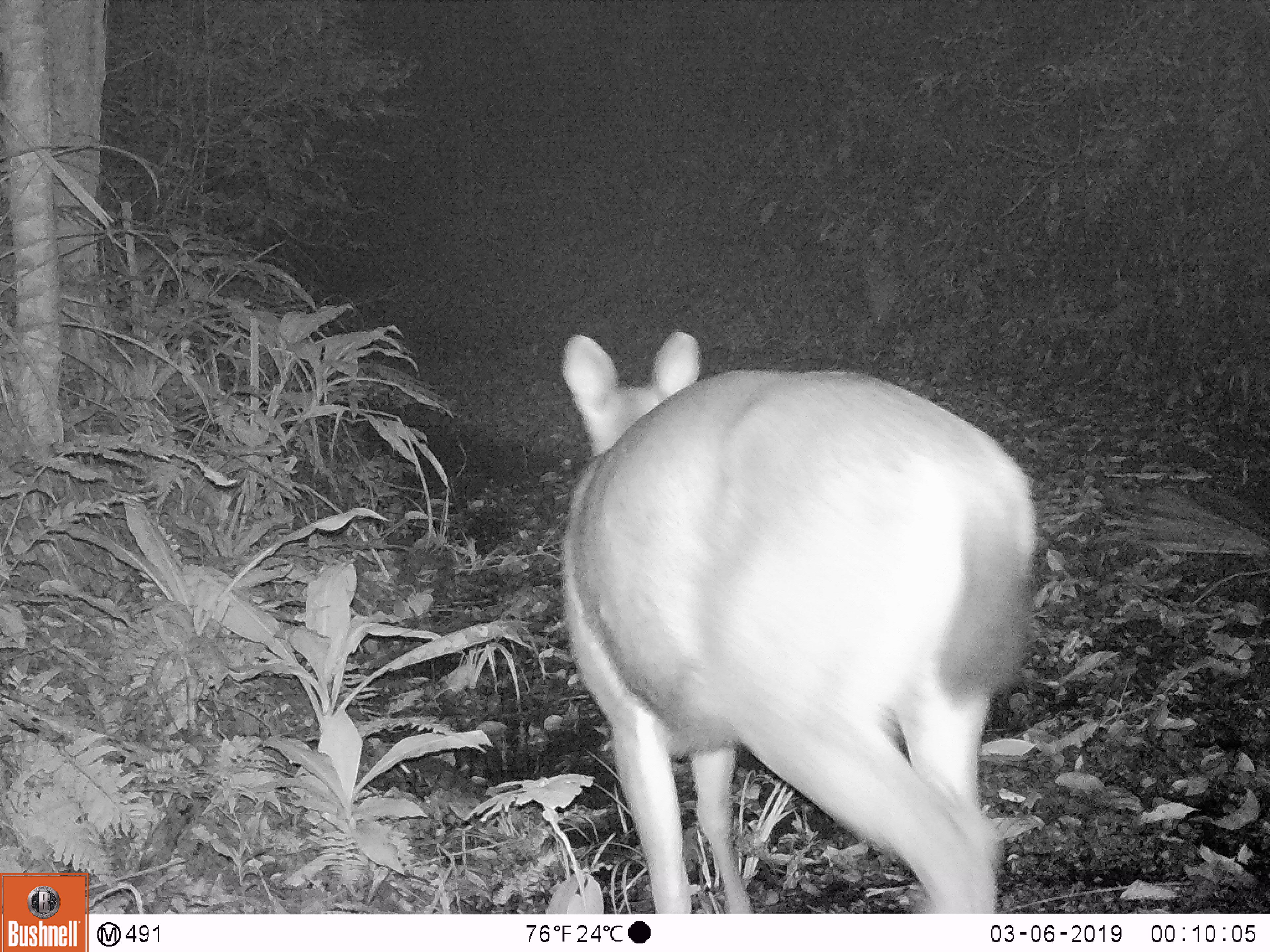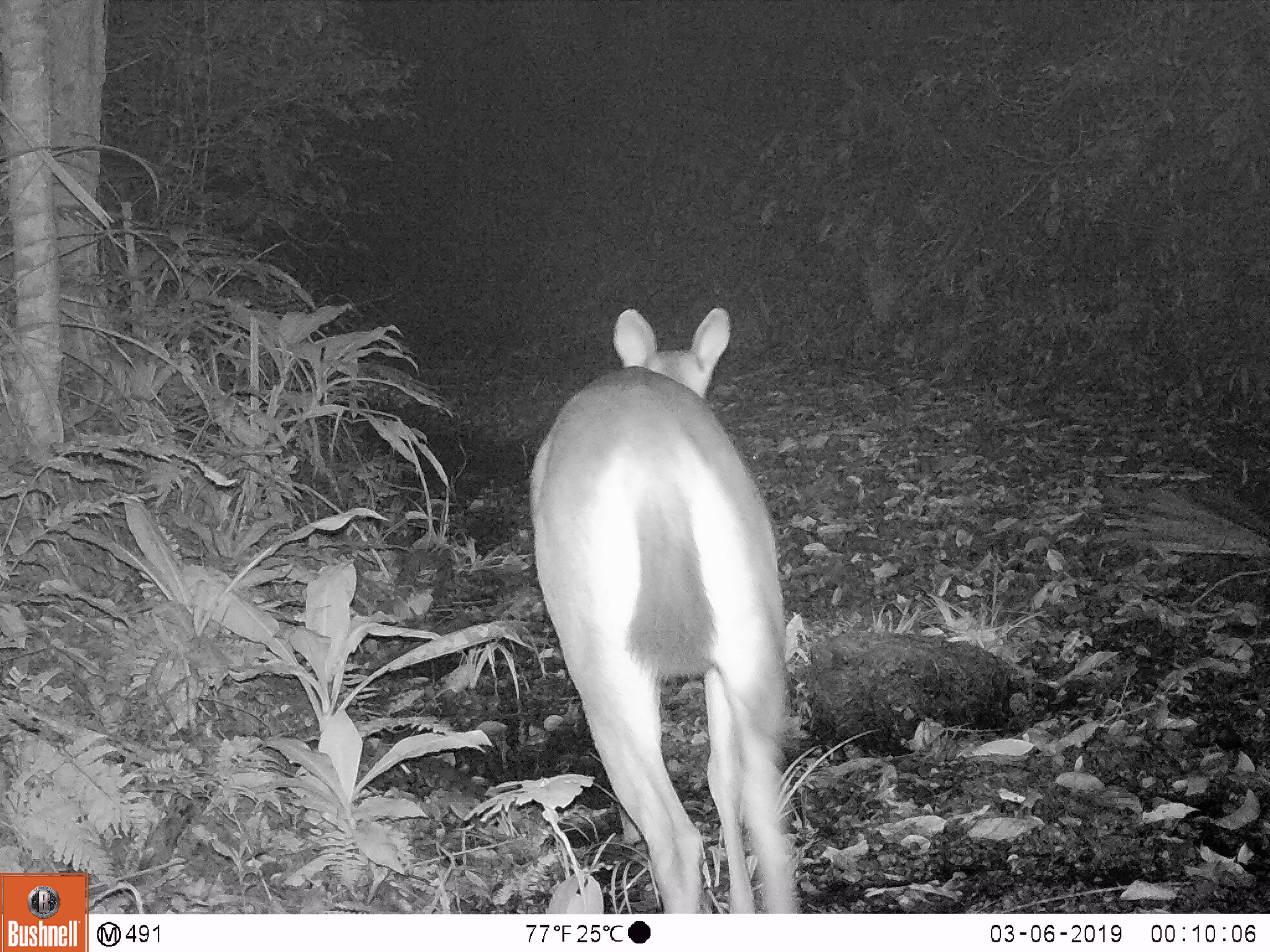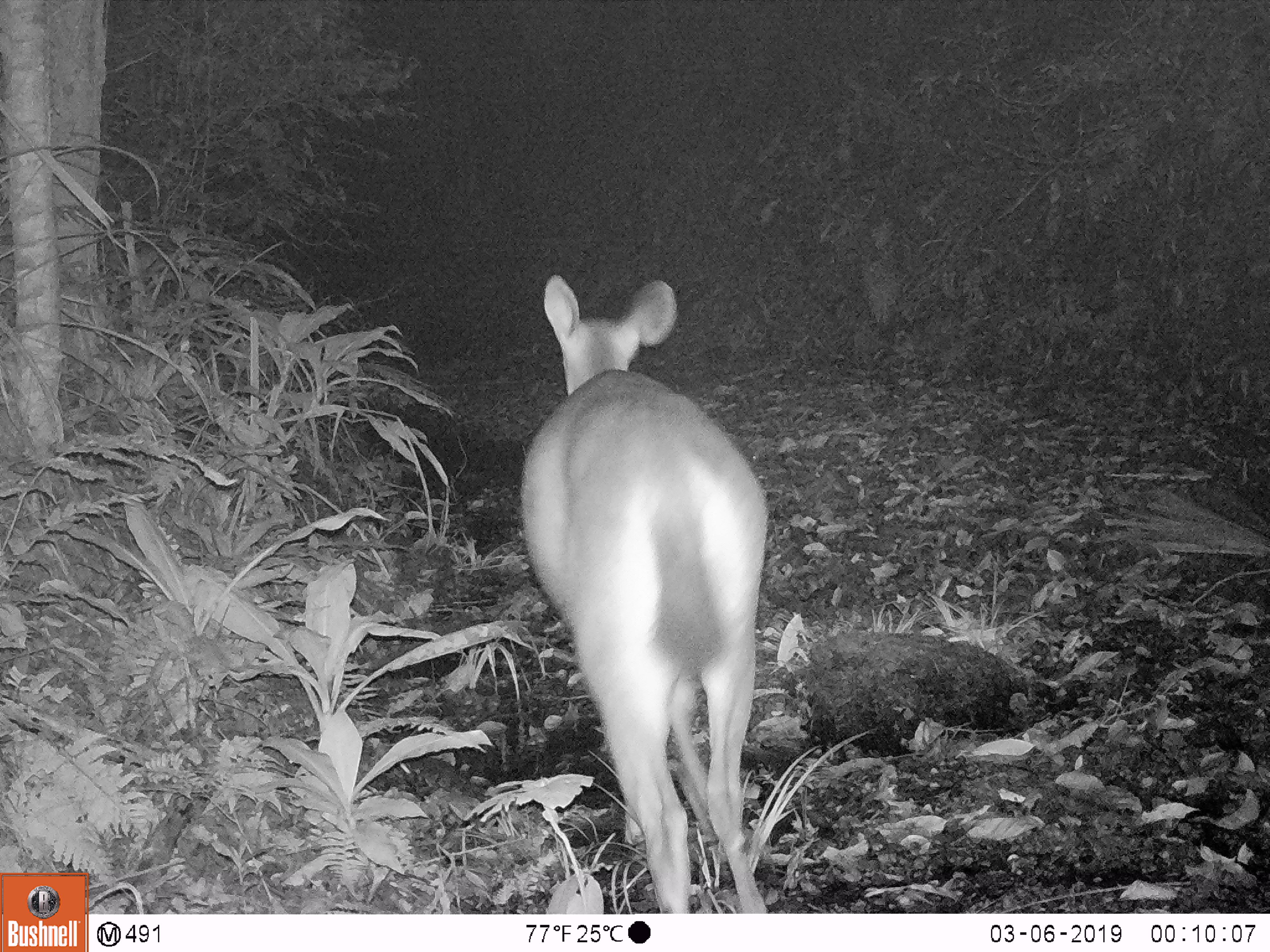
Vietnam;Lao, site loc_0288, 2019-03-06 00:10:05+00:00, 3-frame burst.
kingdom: Animalia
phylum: Chordata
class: Mammalia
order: Artiodactyla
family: Cervidae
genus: Rusa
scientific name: Rusa unicolor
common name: sambar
Sambar (Rusa unicolor). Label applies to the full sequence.